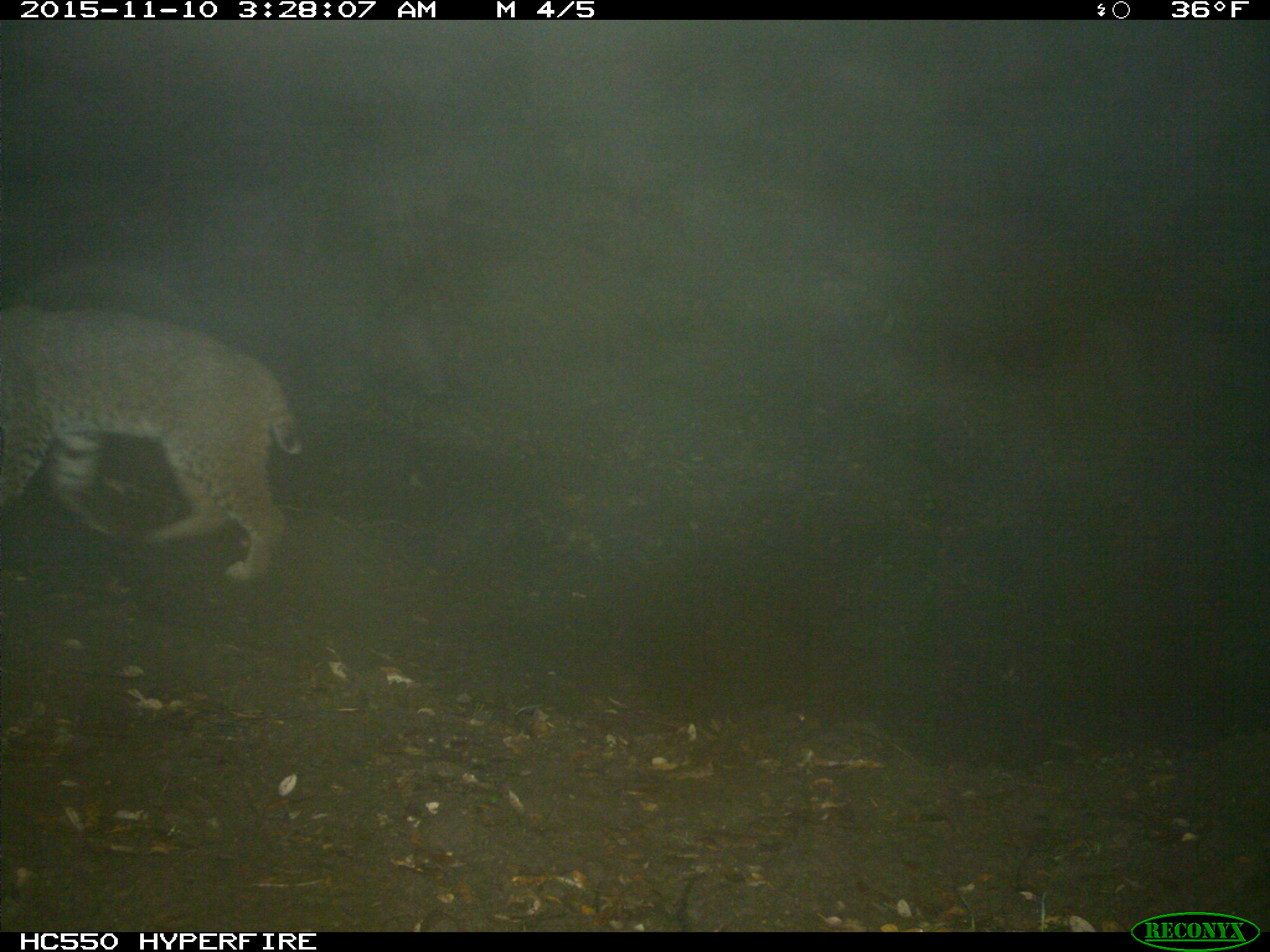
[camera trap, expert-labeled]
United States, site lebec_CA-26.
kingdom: Animalia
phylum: Chordata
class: Mammalia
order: Carnivora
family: Felidae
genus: Lynx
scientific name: Lynx rufus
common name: bobcat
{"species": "Lynx rufus (bobcat)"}